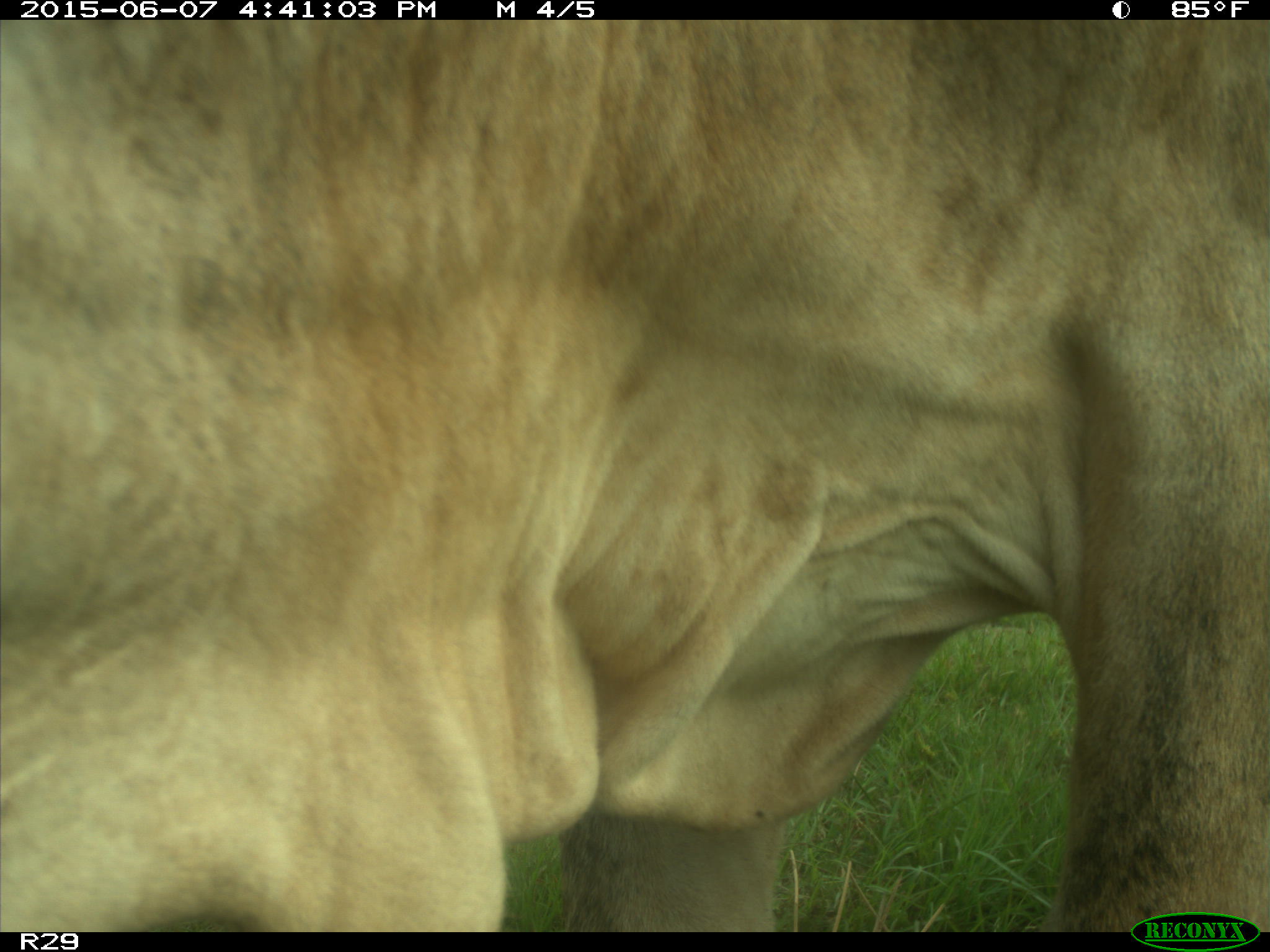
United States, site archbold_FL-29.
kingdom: Animalia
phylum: Chordata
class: Mammalia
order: Artiodactyla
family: Bovidae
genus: Bos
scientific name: Bos taurus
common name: domestic cow